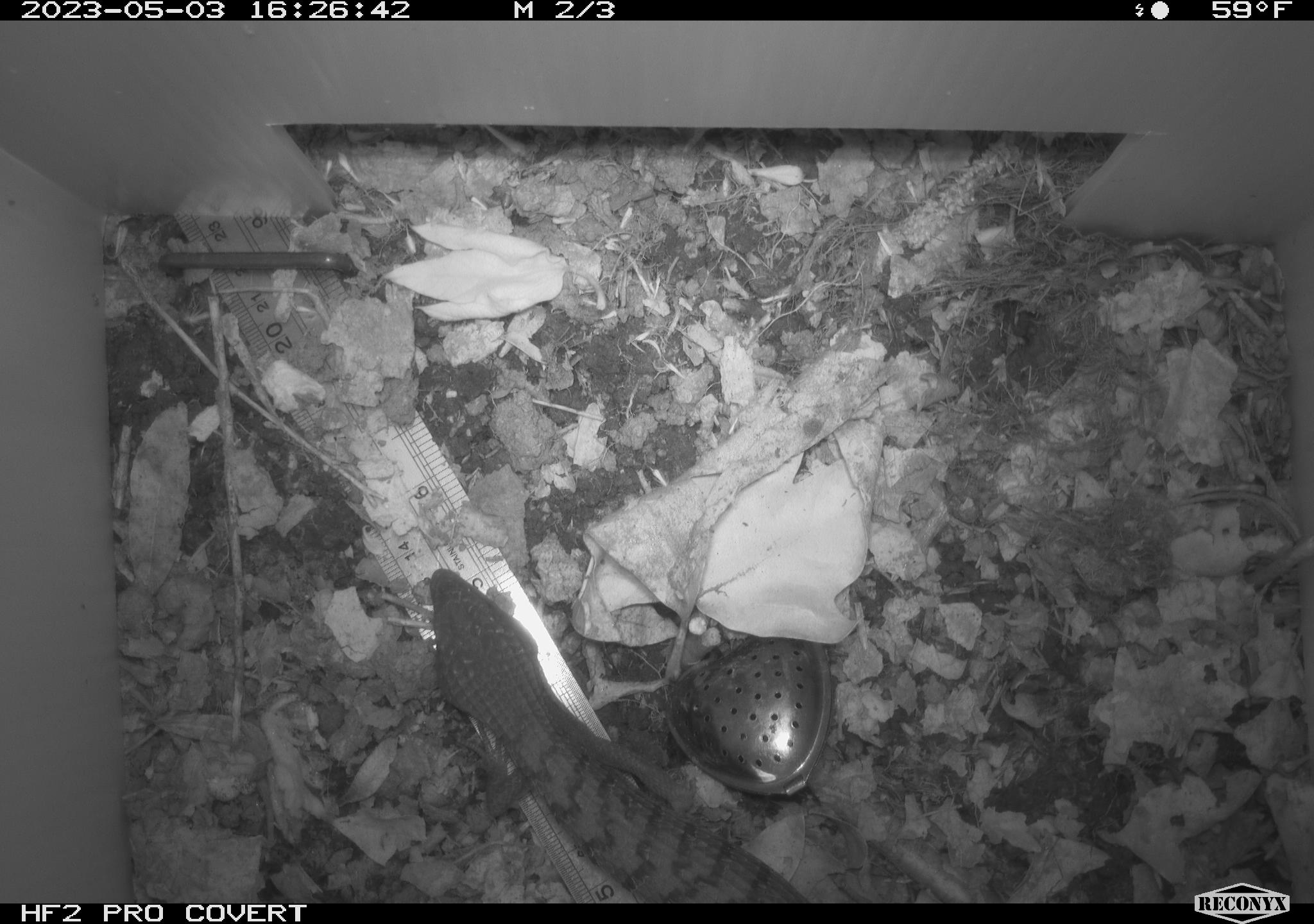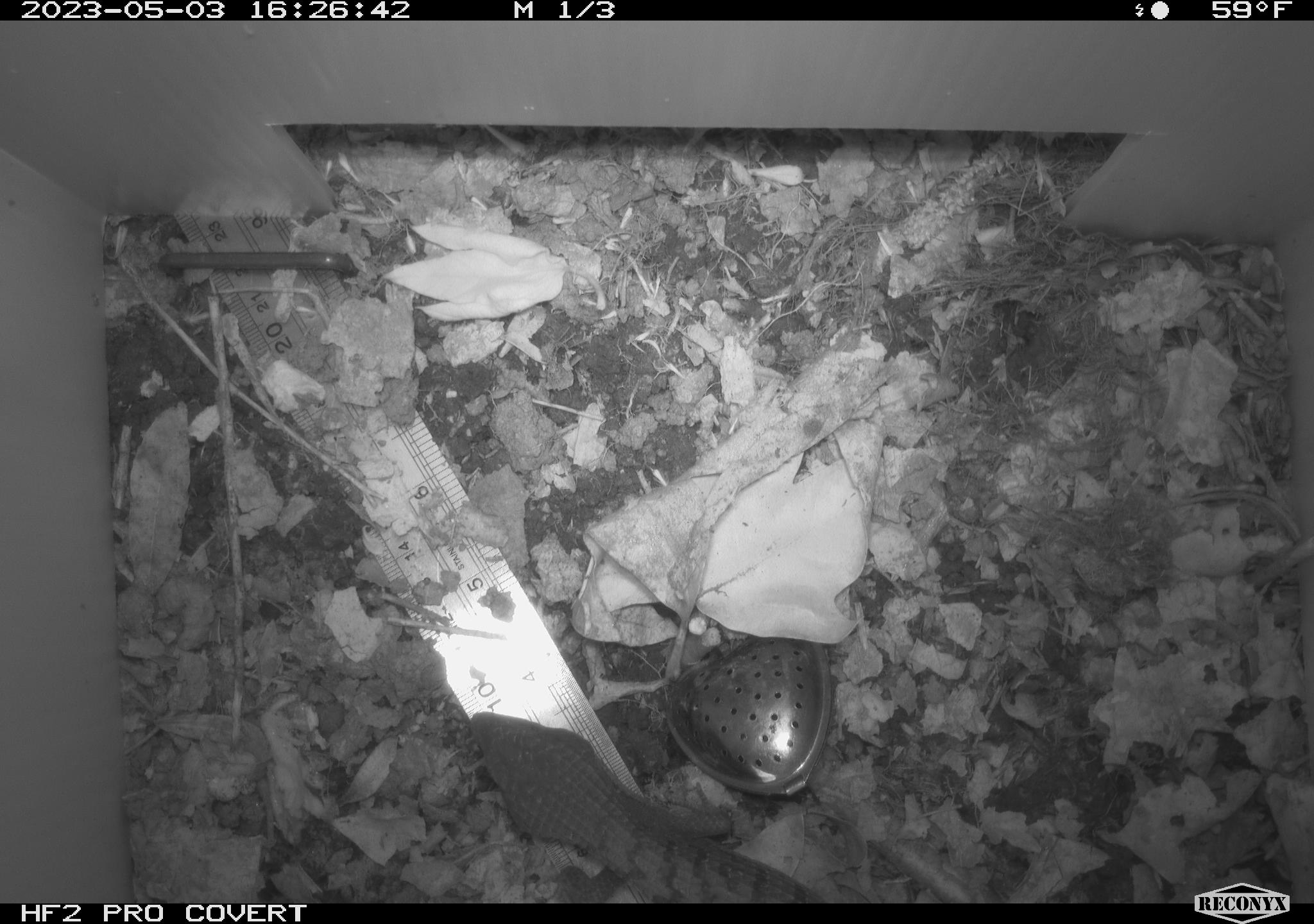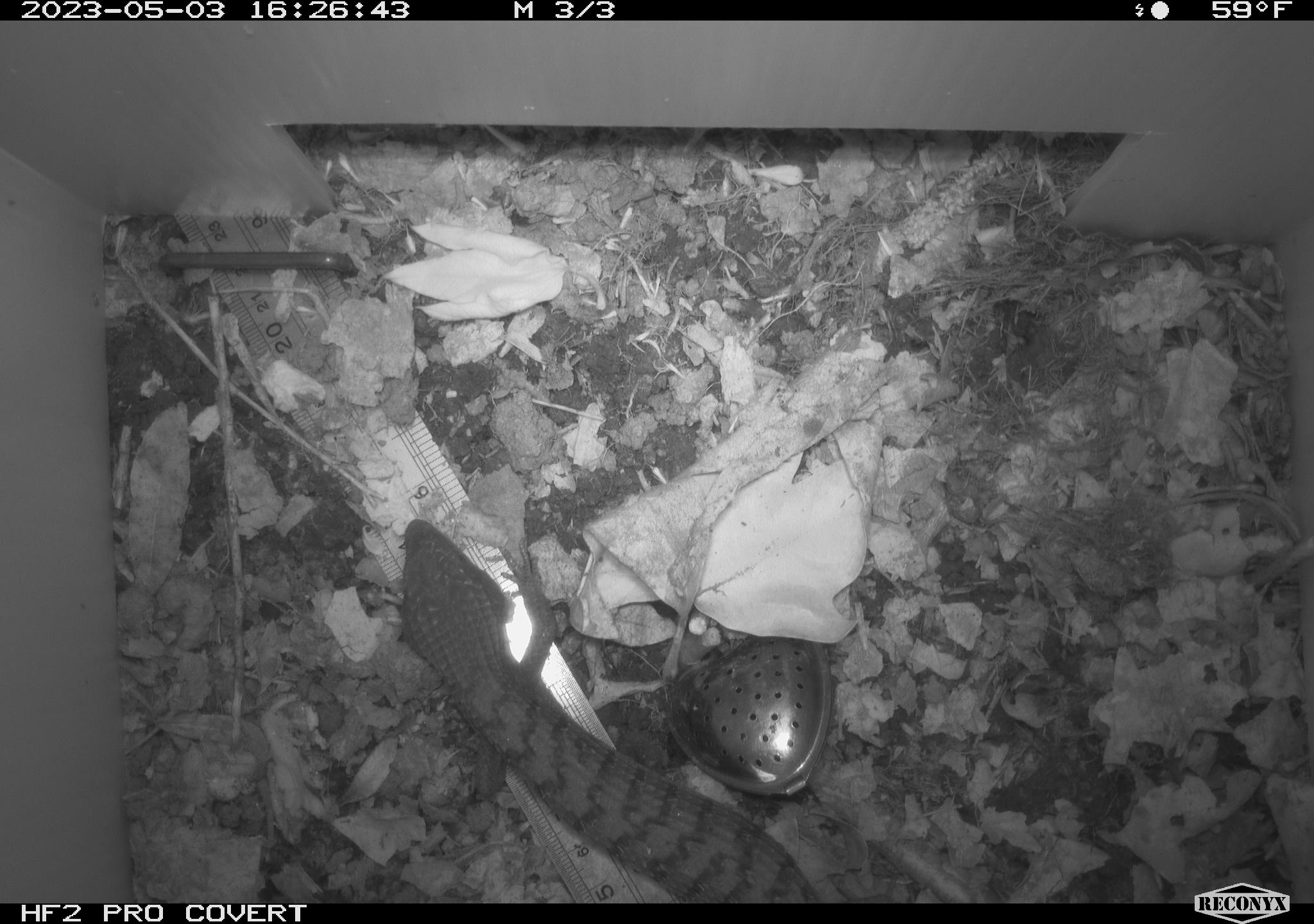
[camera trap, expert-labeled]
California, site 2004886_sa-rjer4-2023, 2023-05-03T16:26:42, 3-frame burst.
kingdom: Animalia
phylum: Chordata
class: Reptilia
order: Squamata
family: Anguidae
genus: Elgaria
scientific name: Elgaria multicarinata webbii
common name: san diego alligator lizard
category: woodland alligator lizard